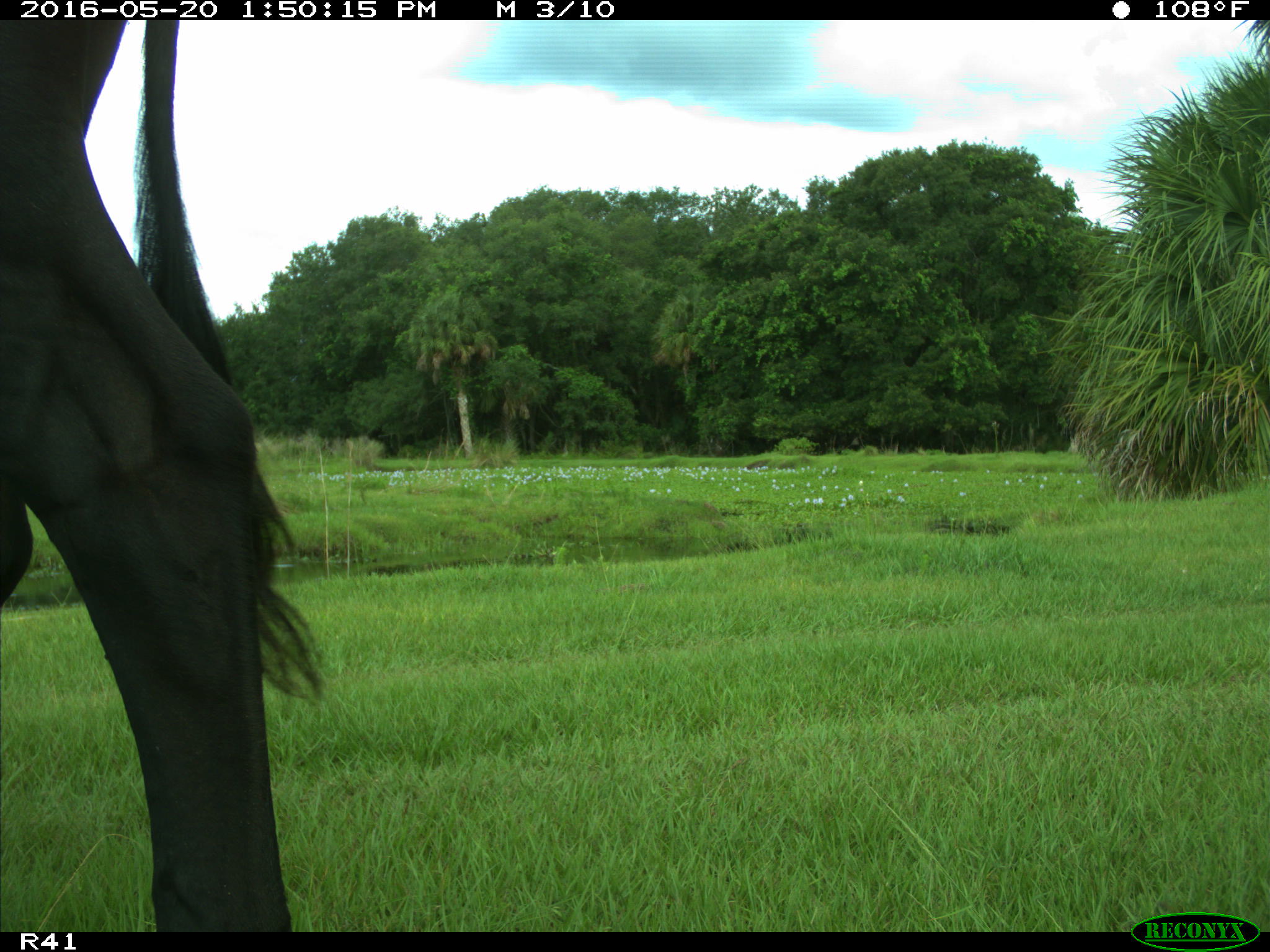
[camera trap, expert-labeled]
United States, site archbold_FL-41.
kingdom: Animalia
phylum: Chordata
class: Mammalia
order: Artiodactyla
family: Bovidae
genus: Bos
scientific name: Bos taurus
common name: domestic cow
Bos taurus (domestic cow).